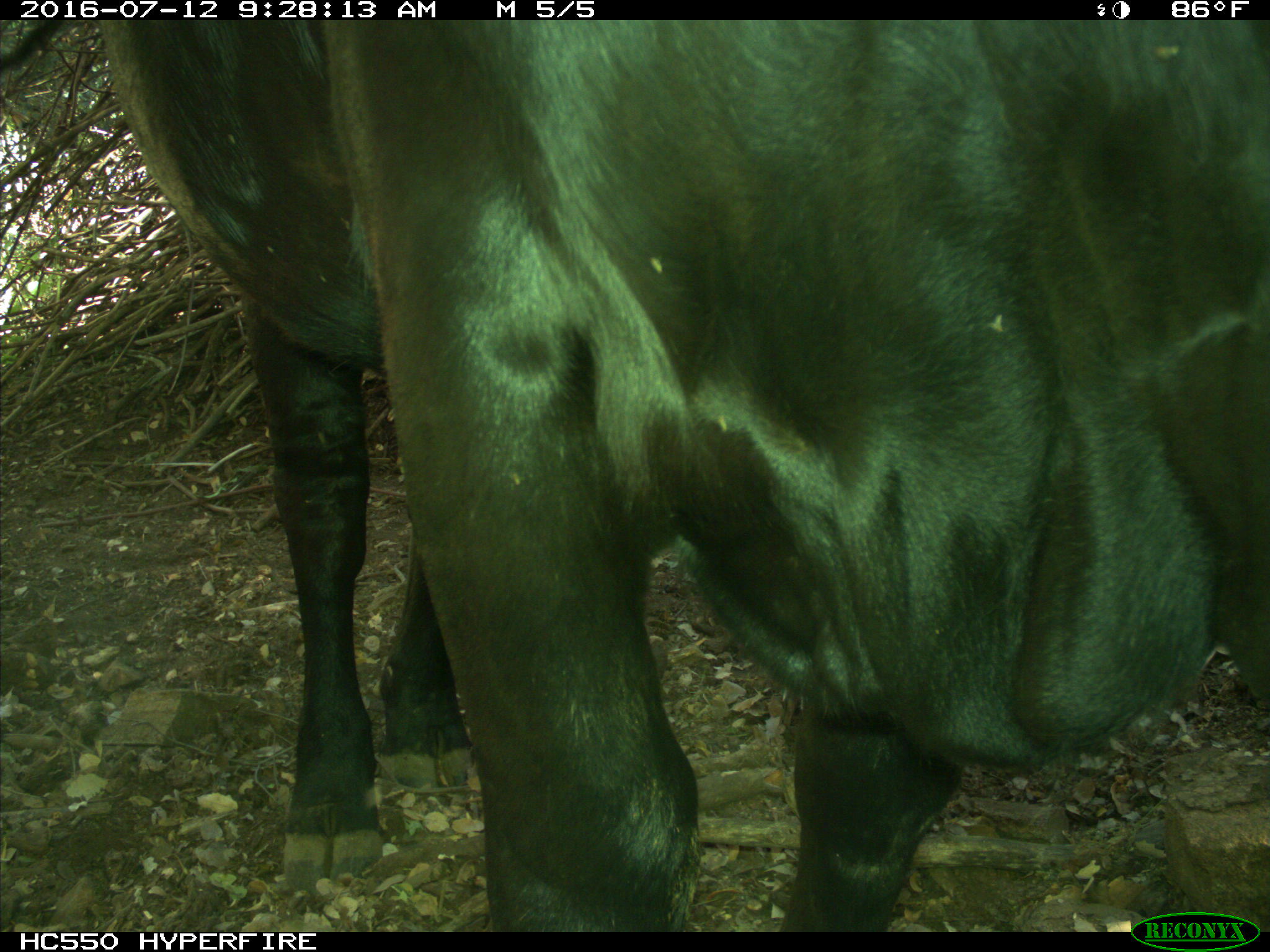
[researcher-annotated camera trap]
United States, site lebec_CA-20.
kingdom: Animalia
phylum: Chordata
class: Mammalia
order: Artiodactyla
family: Bovidae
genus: Bos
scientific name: Bos taurus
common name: domestic cow